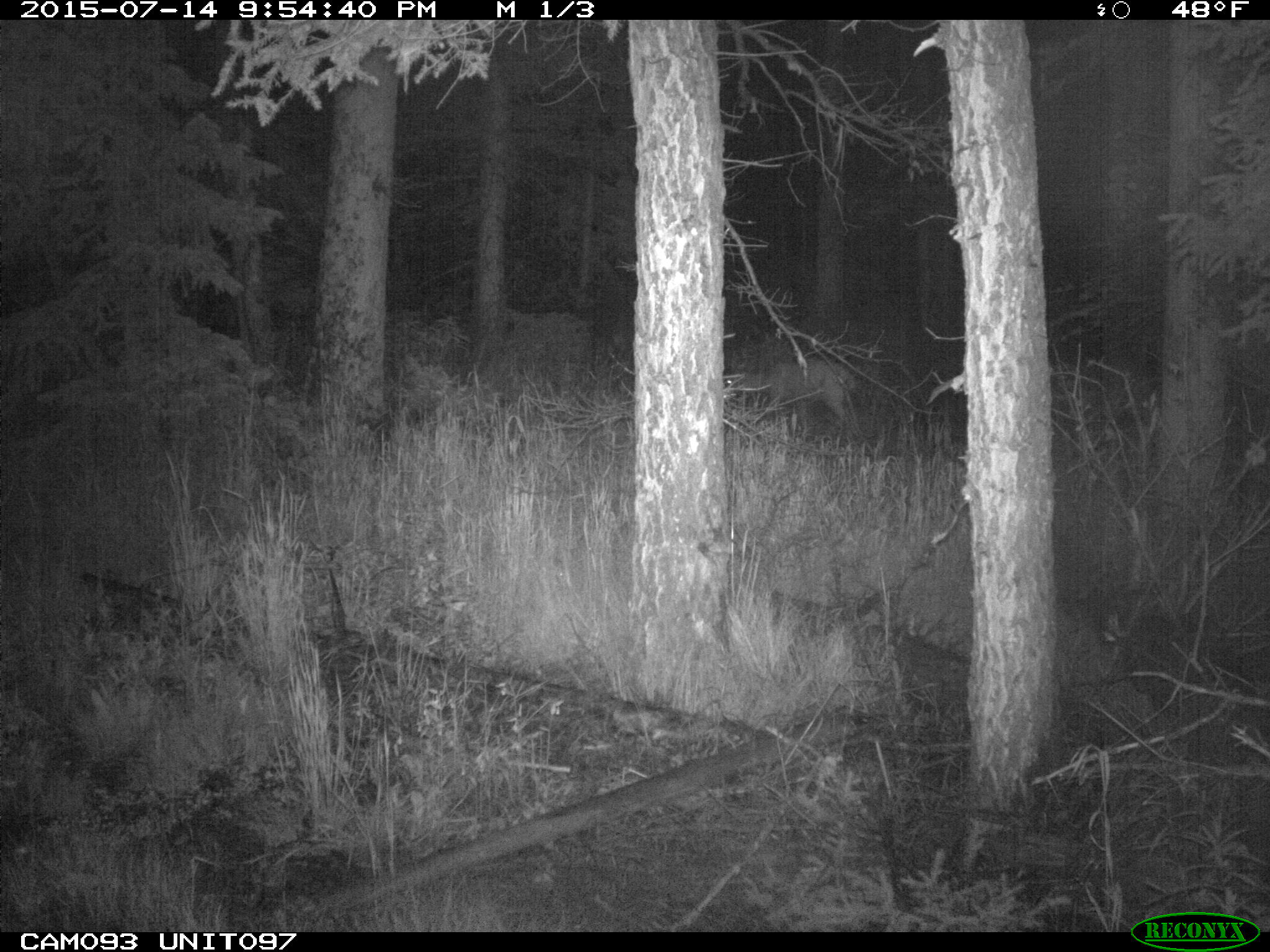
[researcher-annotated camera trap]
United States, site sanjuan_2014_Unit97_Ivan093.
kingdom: Animalia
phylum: Chordata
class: Mammalia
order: Artiodactyla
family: Cervidae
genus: Odocoileus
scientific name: Odocoileus hemionus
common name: mule deer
Odocoileus hemionus (mule deer).